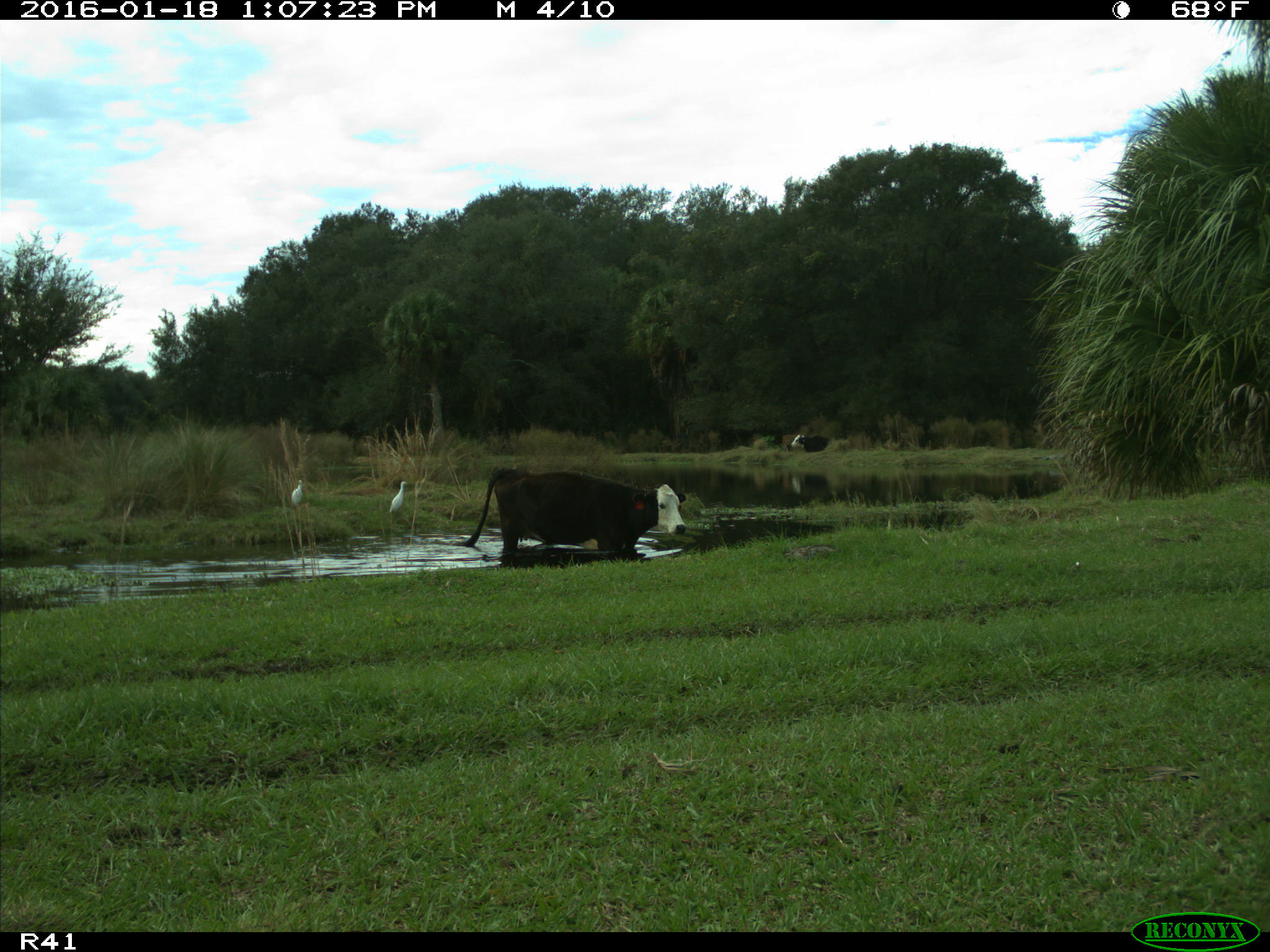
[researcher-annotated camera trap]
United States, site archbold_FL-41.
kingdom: Animalia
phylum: Chordata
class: Mammalia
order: Artiodactyla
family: Bovidae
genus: Bos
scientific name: Bos taurus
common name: domestic cow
Bos taurus (domestic cow).